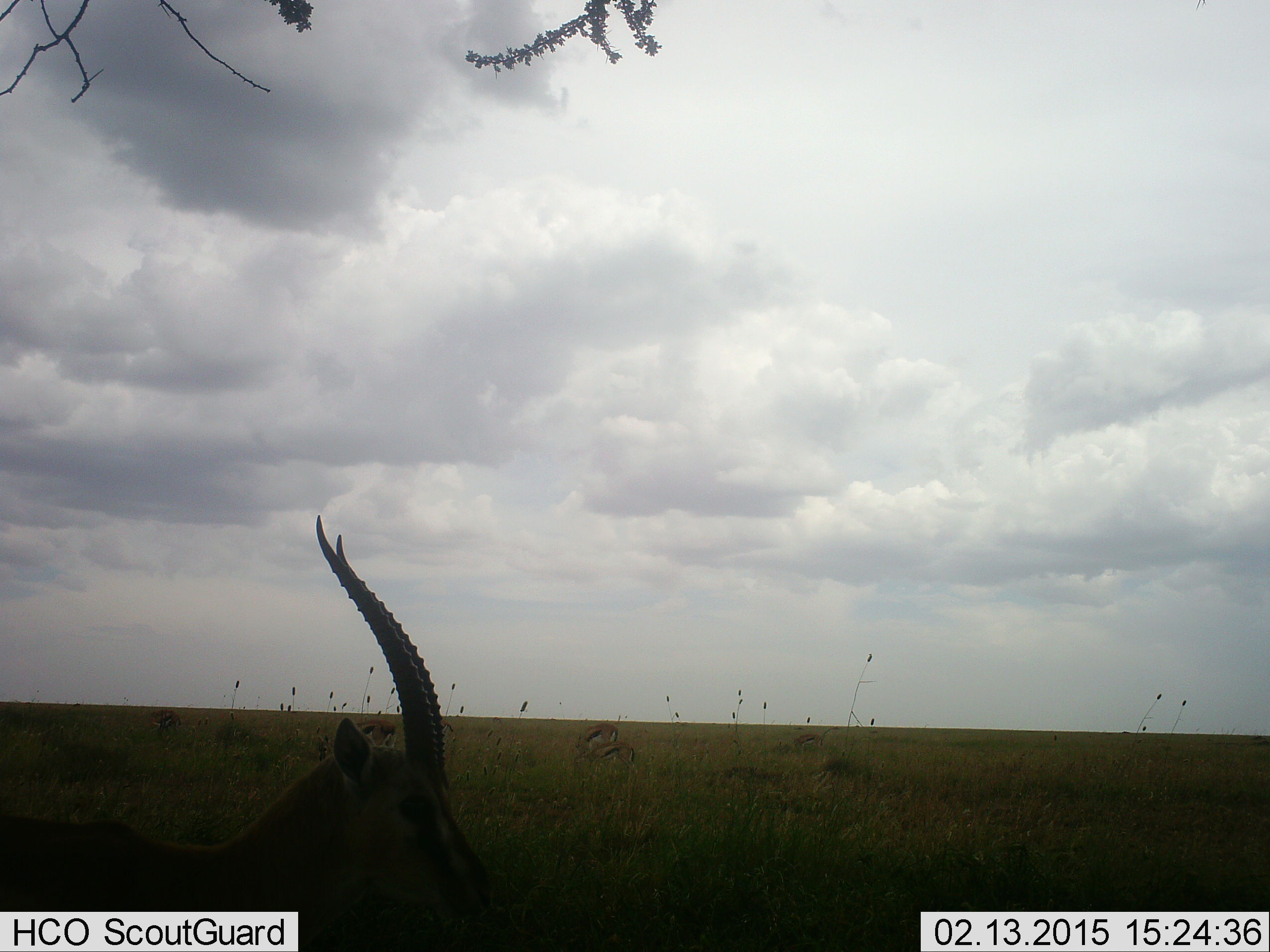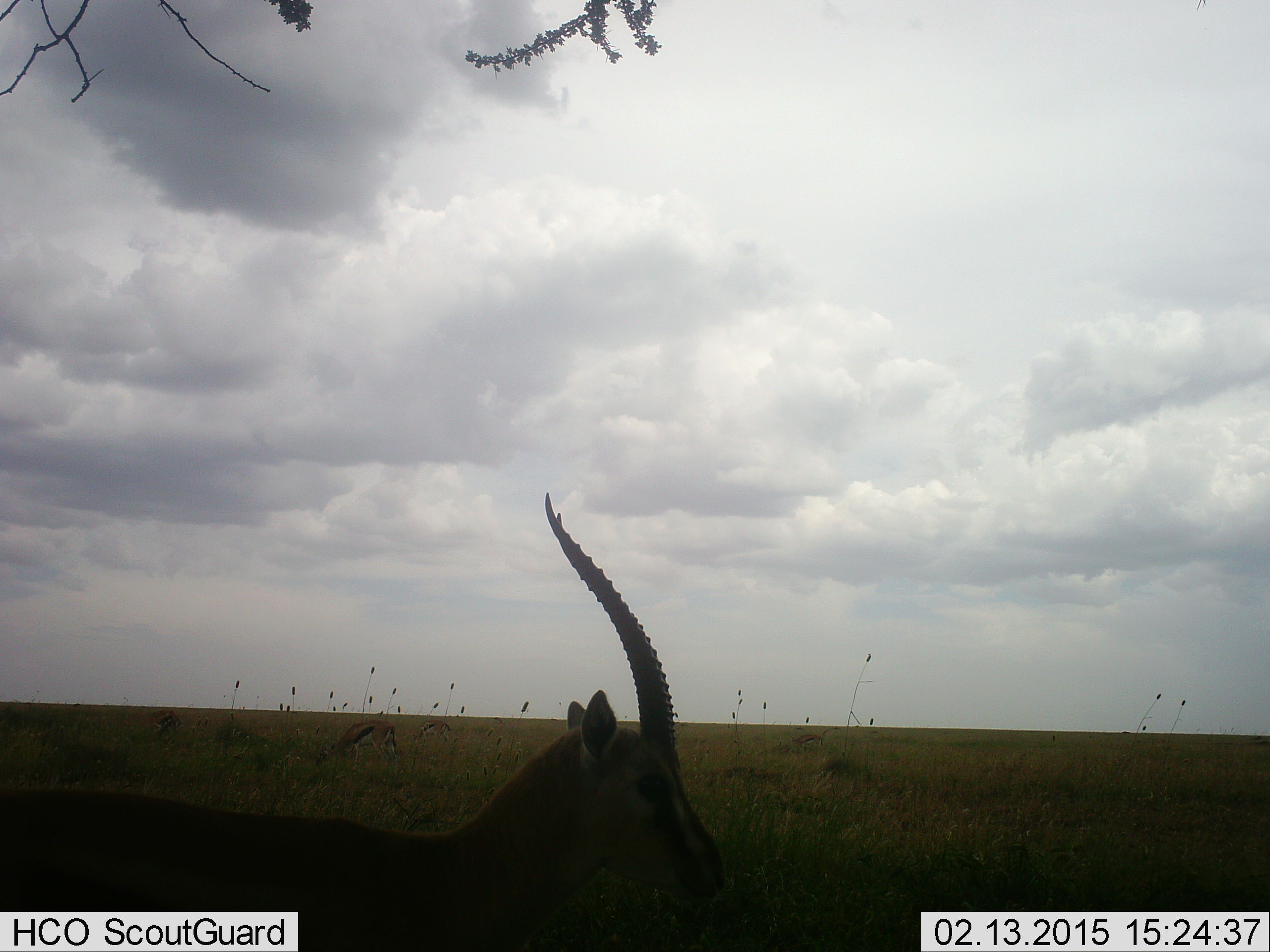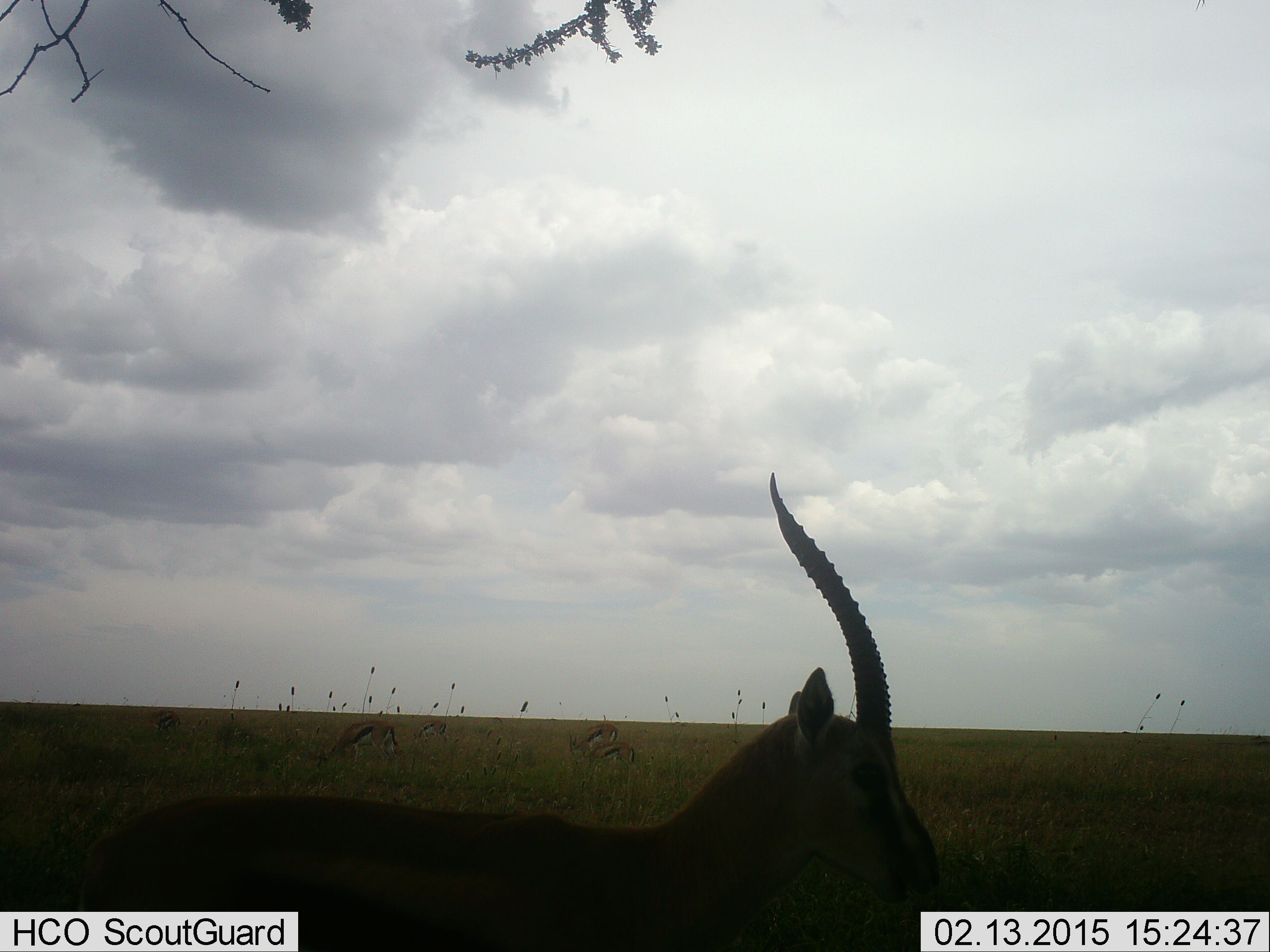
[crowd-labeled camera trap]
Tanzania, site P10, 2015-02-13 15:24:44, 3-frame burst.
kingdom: Animalia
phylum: Chordata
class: Mammalia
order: Artiodactyla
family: Bovidae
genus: Eudorcas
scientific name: Eudorcas thomsonii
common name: thomson's gazelle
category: gazellethomsons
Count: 1.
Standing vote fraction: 40%.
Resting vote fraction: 10%.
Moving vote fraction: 70%.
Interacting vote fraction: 0%.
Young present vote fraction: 0%.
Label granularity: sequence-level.